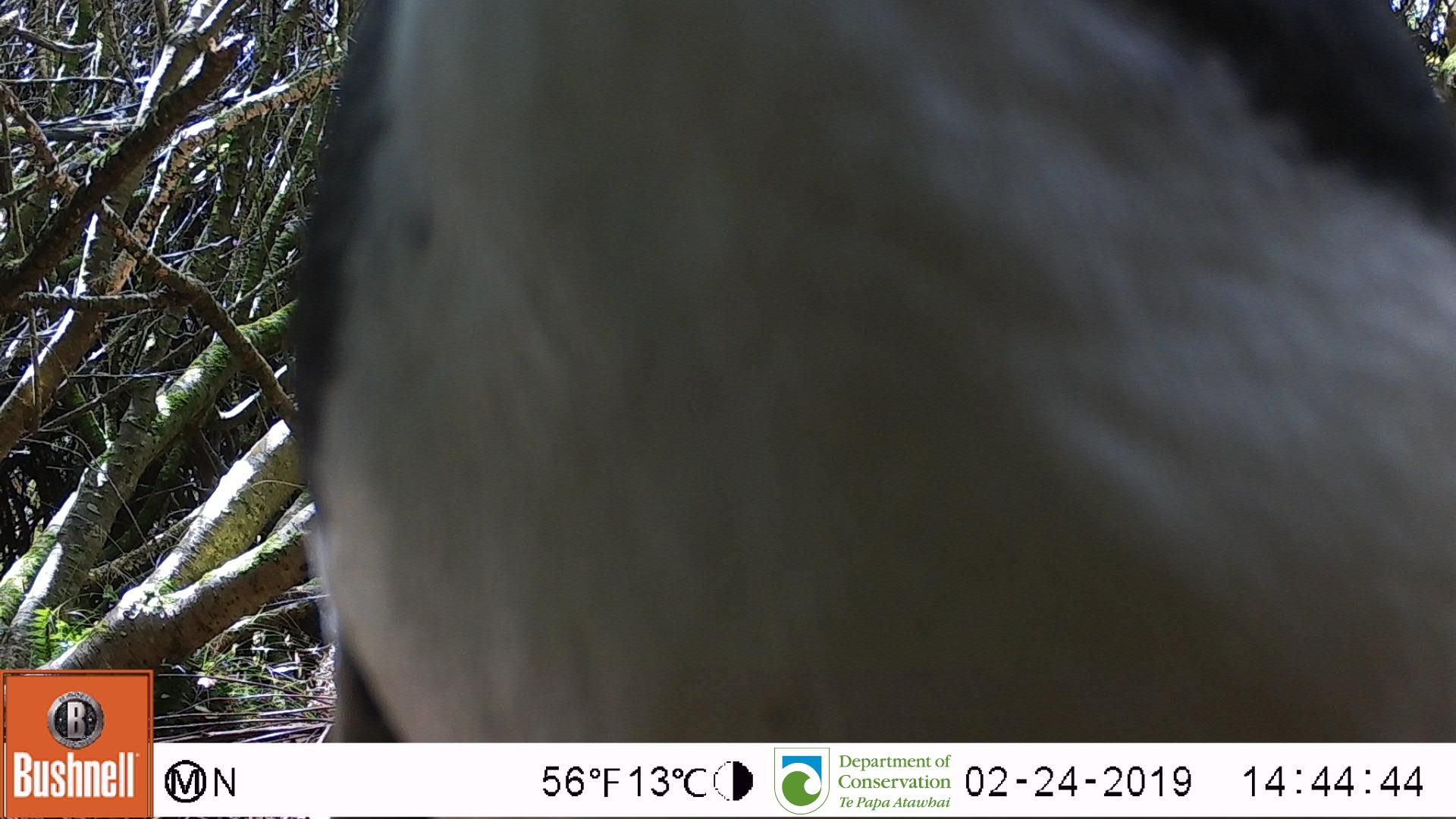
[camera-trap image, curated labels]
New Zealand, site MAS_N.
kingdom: Animalia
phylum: Chordata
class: Aves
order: Sphenisciformes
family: Spheniscidae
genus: Megadyptes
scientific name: Megadyptes antipodes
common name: yellow-eyed penguin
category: yellow eyed penguin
Yellow eyed penguin (yellow-eyed penguin) (Megadyptes antipodes).